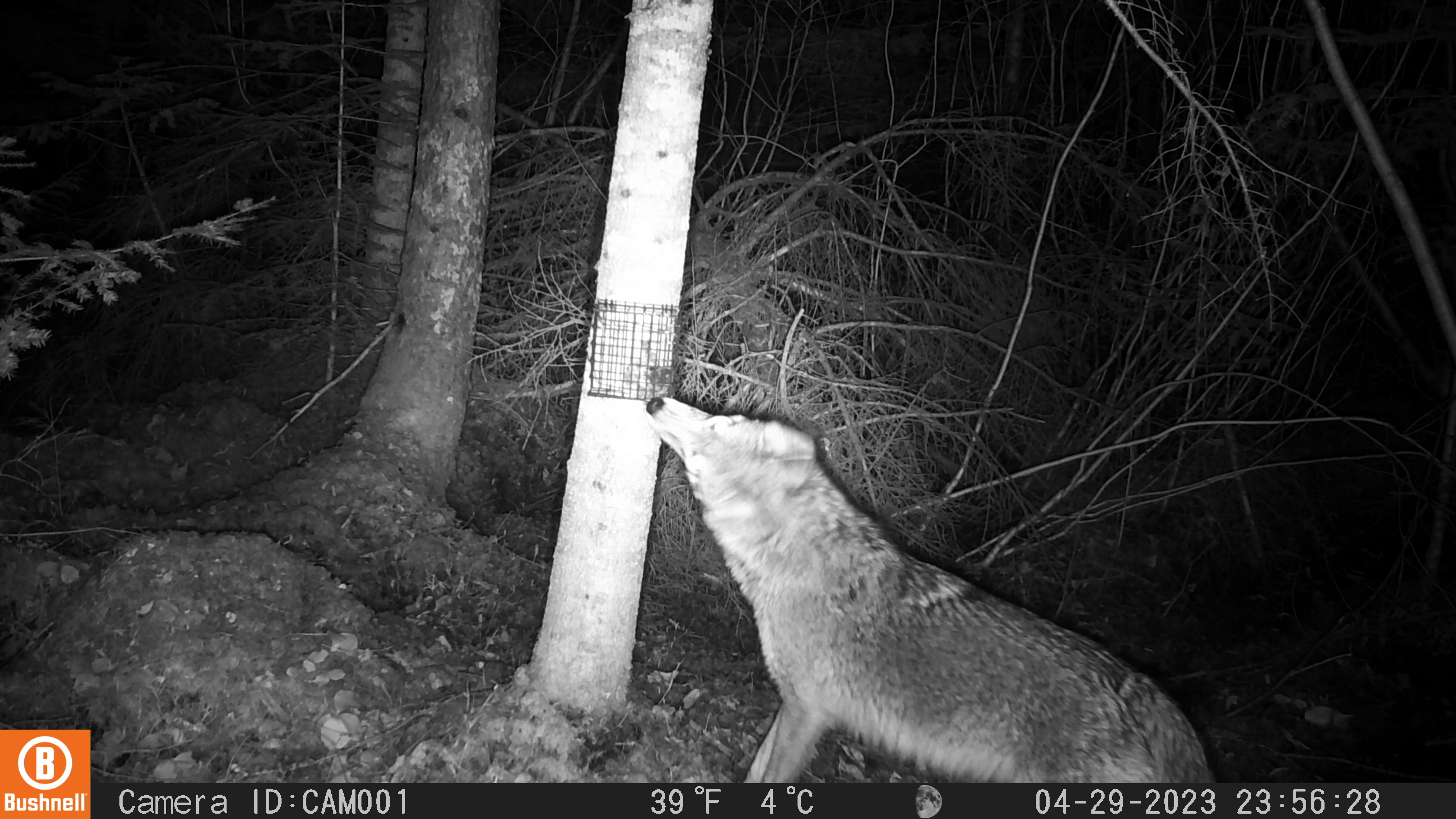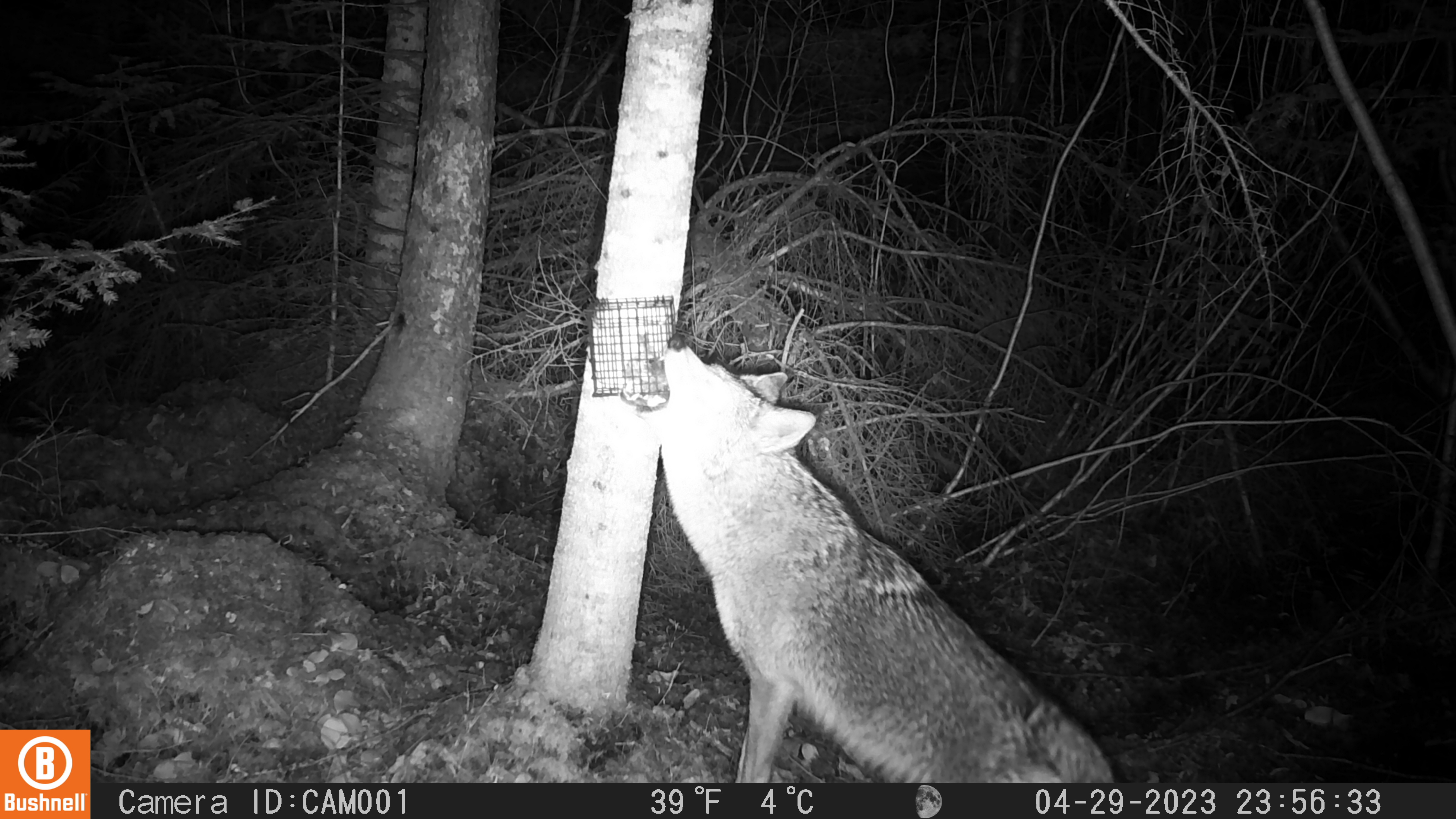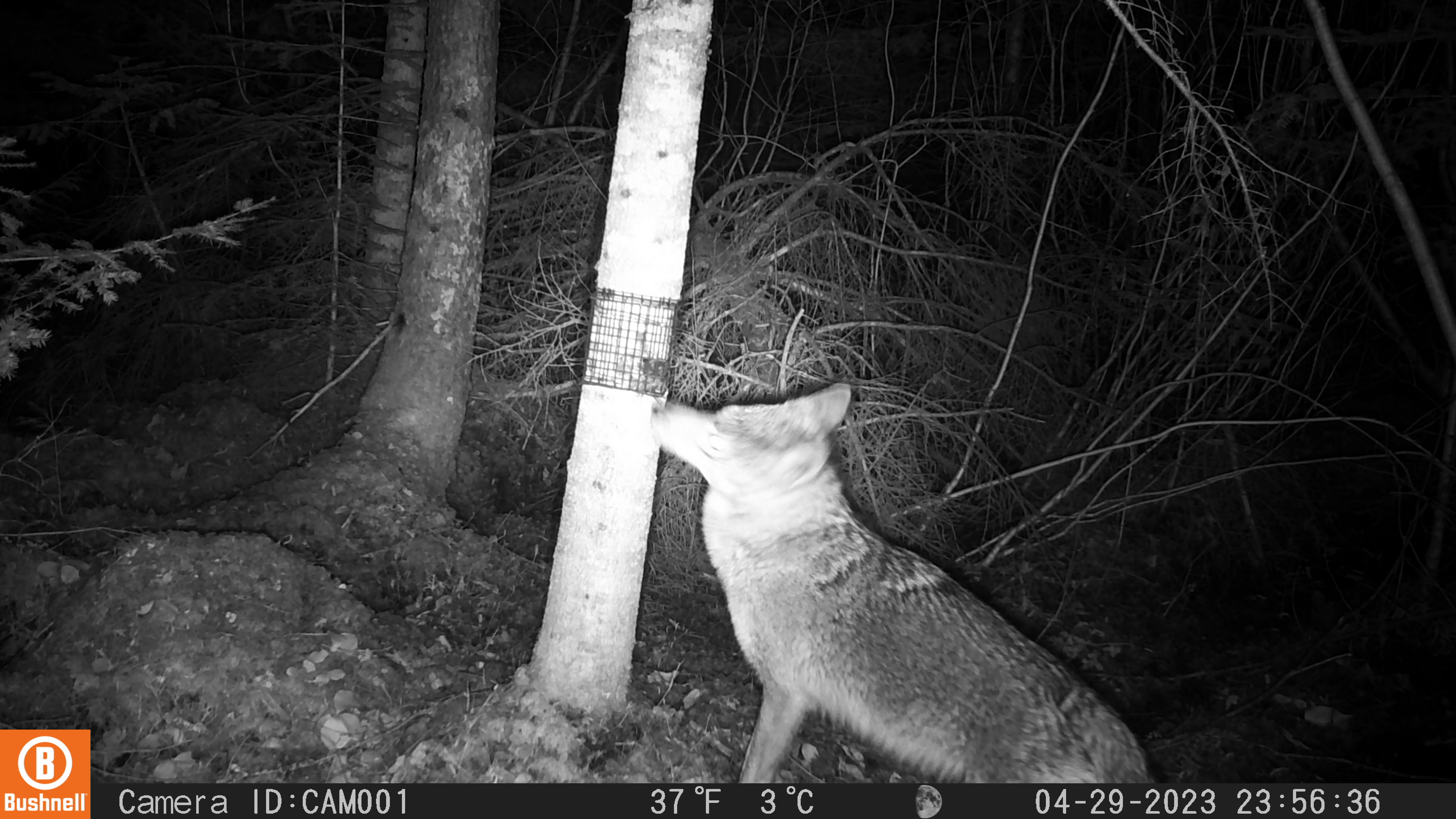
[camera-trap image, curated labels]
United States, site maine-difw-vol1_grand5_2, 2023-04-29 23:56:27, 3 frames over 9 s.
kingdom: Animalia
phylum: Chordata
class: Mammalia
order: Carnivora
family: Canidae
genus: Canis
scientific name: Canis latrans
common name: coyote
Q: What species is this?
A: Coyote (Canis latrans).